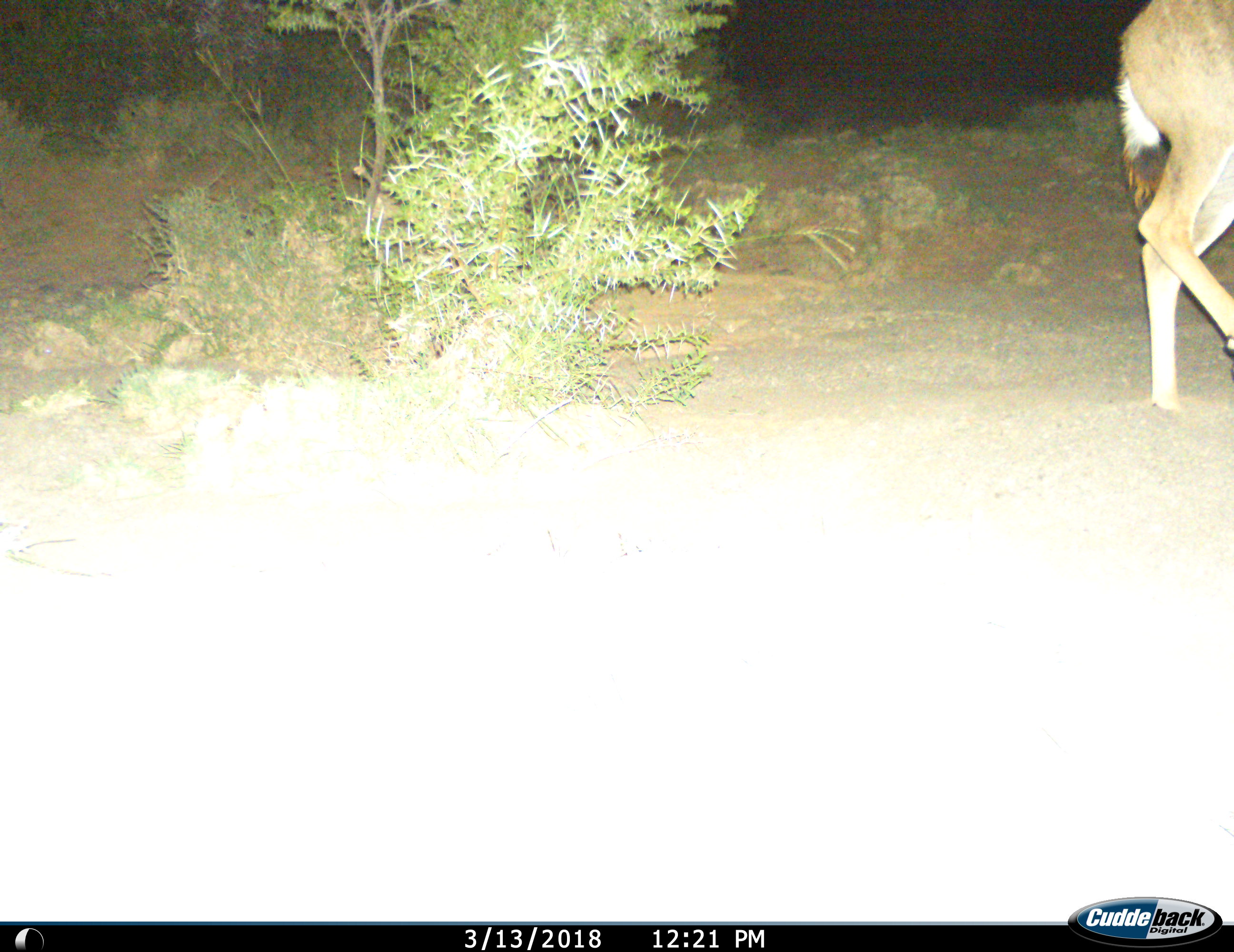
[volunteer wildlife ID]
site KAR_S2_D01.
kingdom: Animalia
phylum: Chordata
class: Mammalia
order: Artiodactyla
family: Bovidae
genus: Tragelaphus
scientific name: Tragelaphus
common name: kudu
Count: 1.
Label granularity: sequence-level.